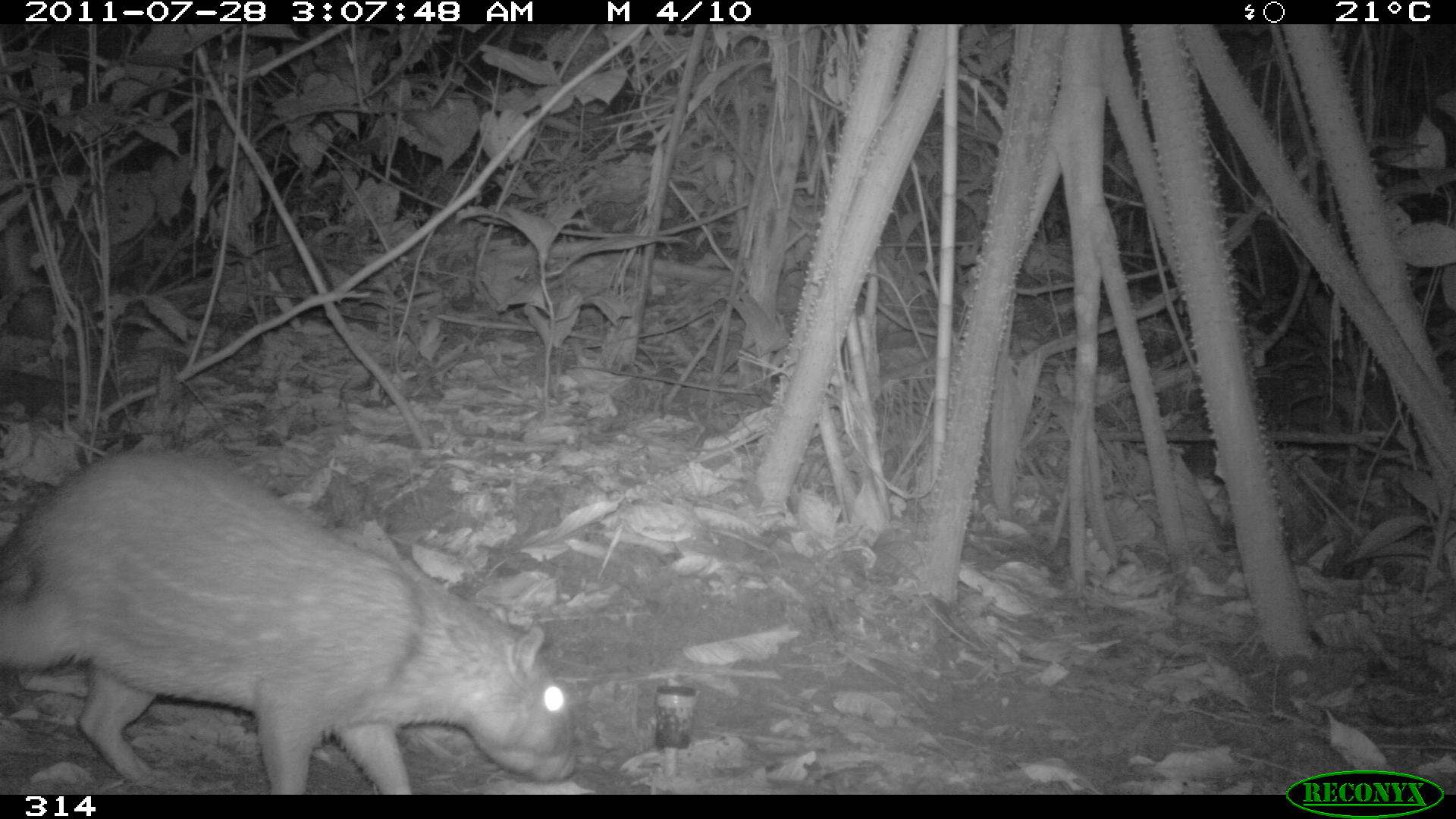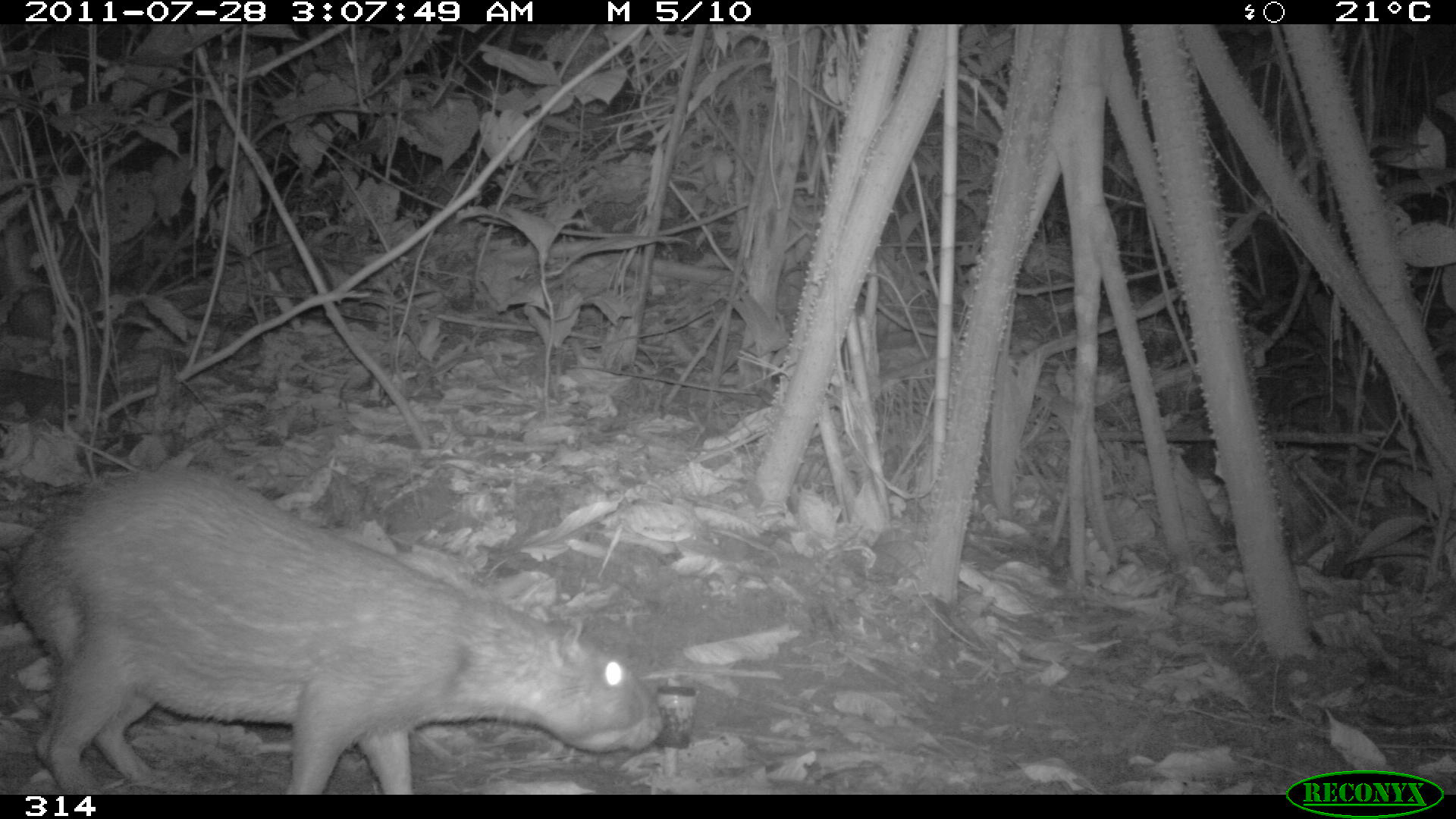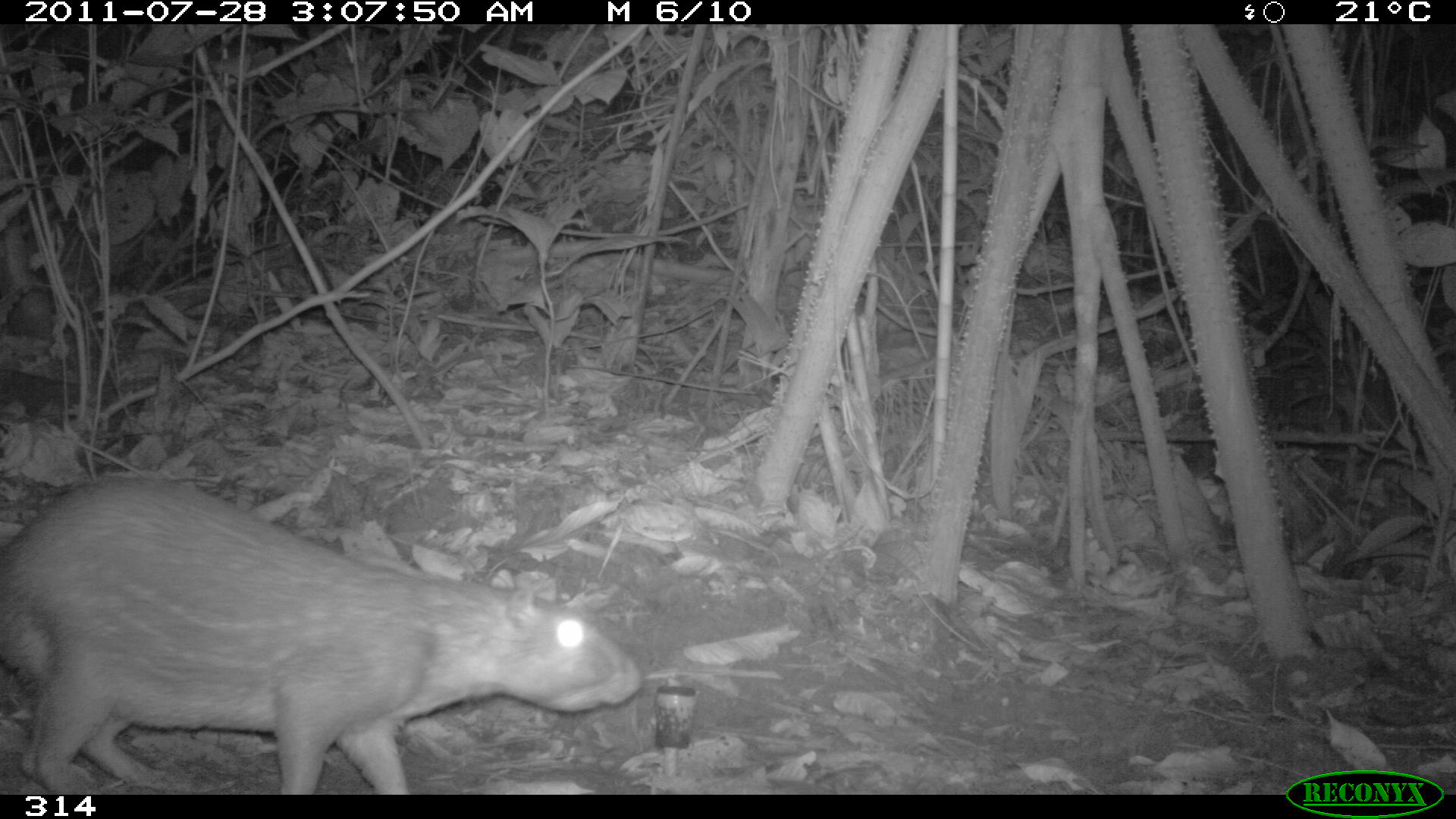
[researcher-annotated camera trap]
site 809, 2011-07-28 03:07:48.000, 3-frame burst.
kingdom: Animalia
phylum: Chordata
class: Mammalia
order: Rodentia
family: Cuniculidae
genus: Cuniculus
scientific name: Cuniculus paca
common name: spotted paca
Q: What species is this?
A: Cuniculus paca (spotted paca).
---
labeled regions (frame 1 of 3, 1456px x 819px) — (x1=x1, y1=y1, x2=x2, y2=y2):
cuniculus paca: (x1=0, y1=452, x2=576, y2=794)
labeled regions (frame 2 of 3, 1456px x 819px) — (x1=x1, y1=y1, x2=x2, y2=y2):
cuniculus paca: (x1=13, y1=471, x2=662, y2=794)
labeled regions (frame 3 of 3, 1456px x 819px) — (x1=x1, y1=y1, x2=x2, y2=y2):
cuniculus paca: (x1=1, y1=472, x2=642, y2=795)